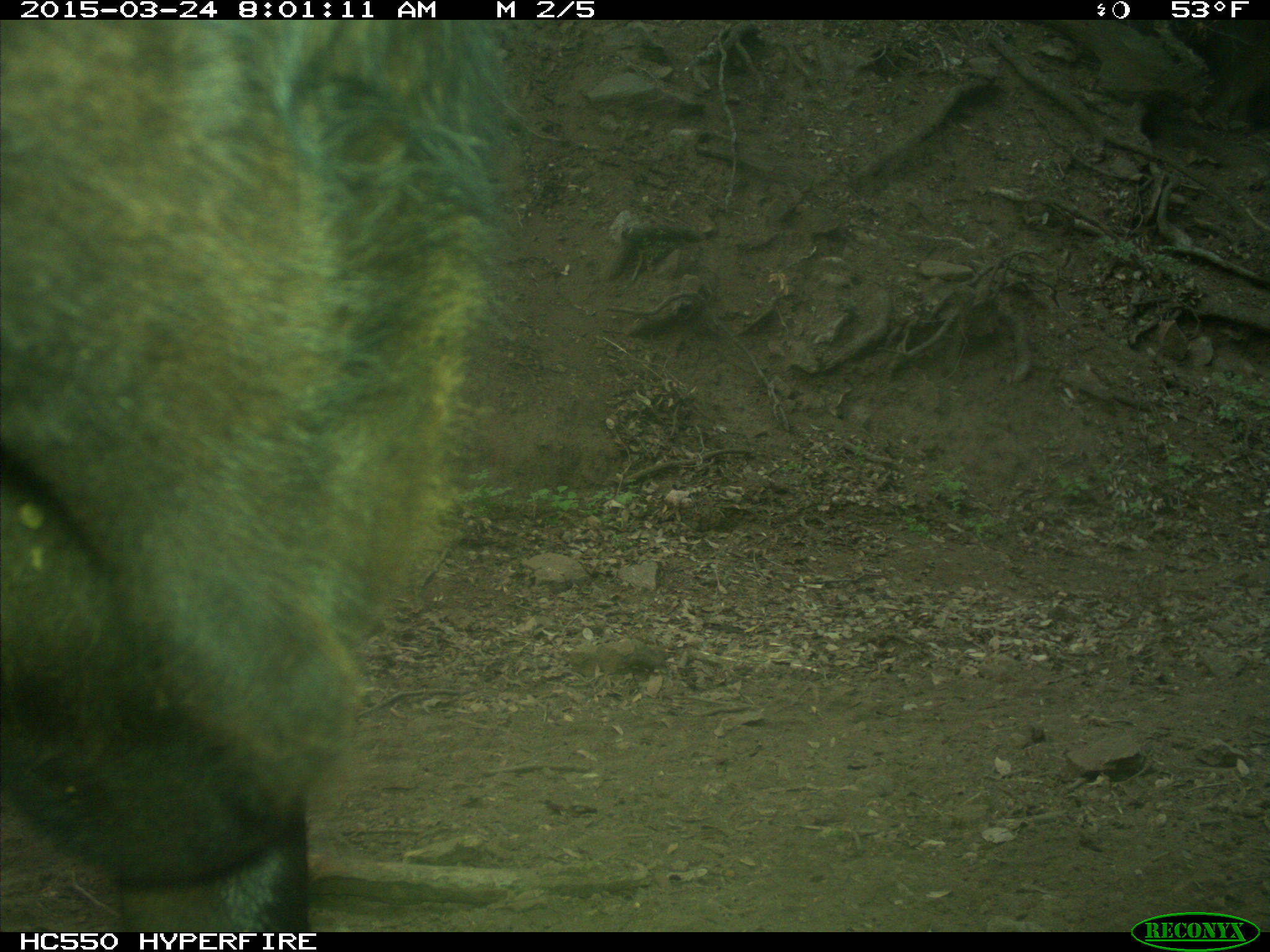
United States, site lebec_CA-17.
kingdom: Animalia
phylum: Chordata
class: Mammalia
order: Artiodactyla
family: Bovidae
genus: Bos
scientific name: Bos taurus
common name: domestic cow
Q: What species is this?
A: Bos taurus (domestic cow).